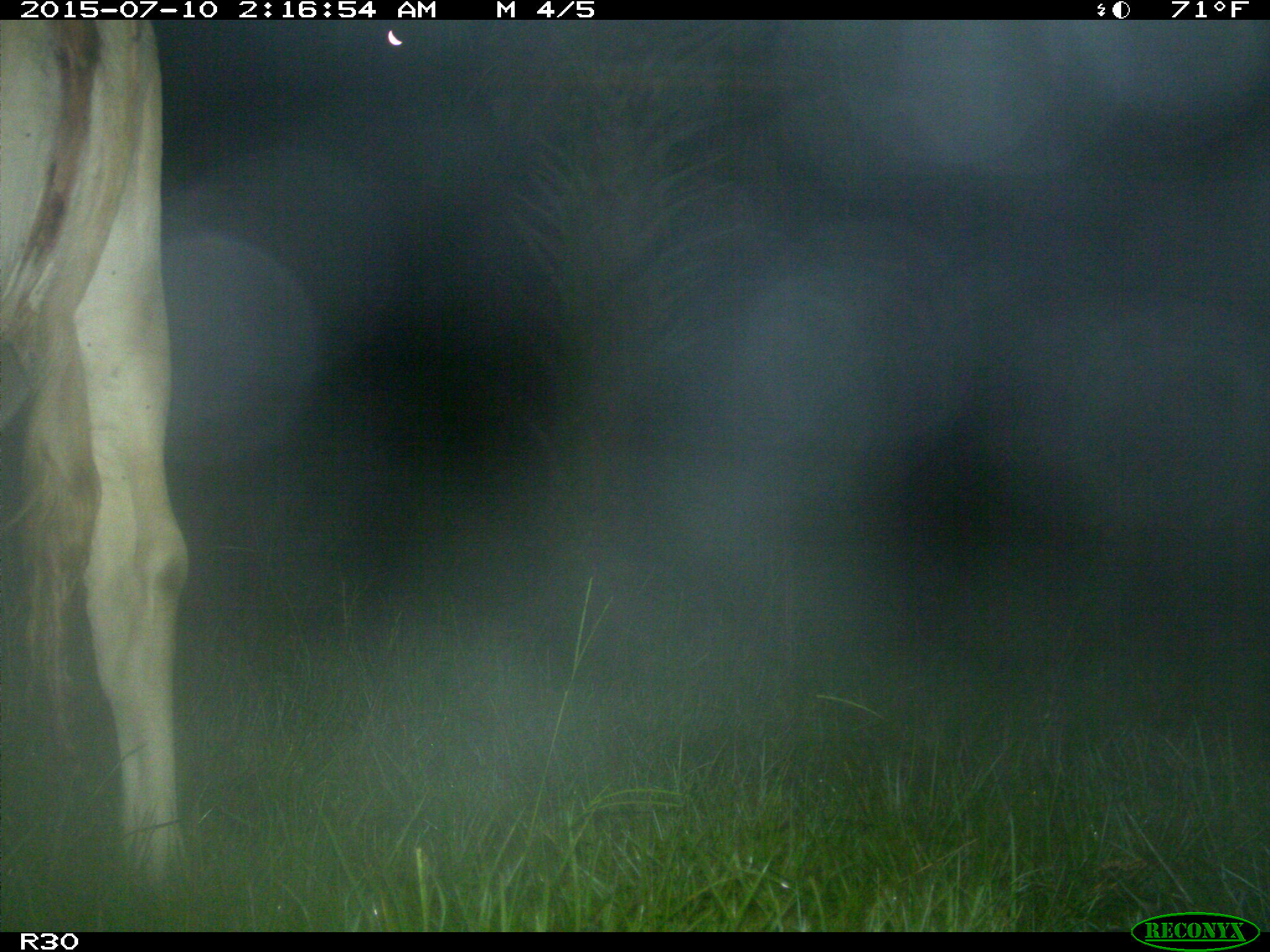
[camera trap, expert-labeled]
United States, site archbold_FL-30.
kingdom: Animalia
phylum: Chordata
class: Mammalia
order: Artiodactyla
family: Bovidae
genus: Bos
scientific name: Bos taurus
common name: domestic cow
Bos taurus (domestic cow).